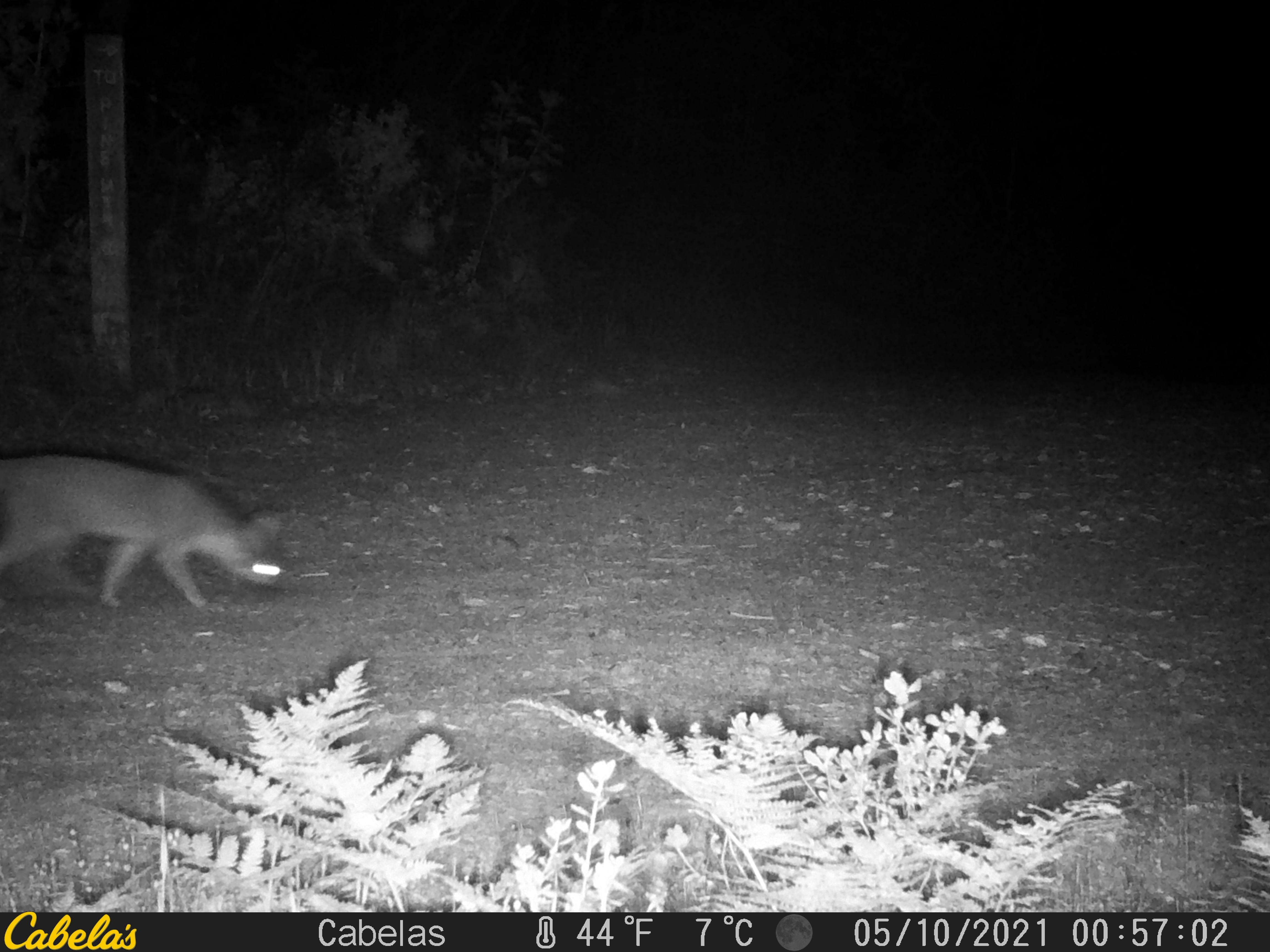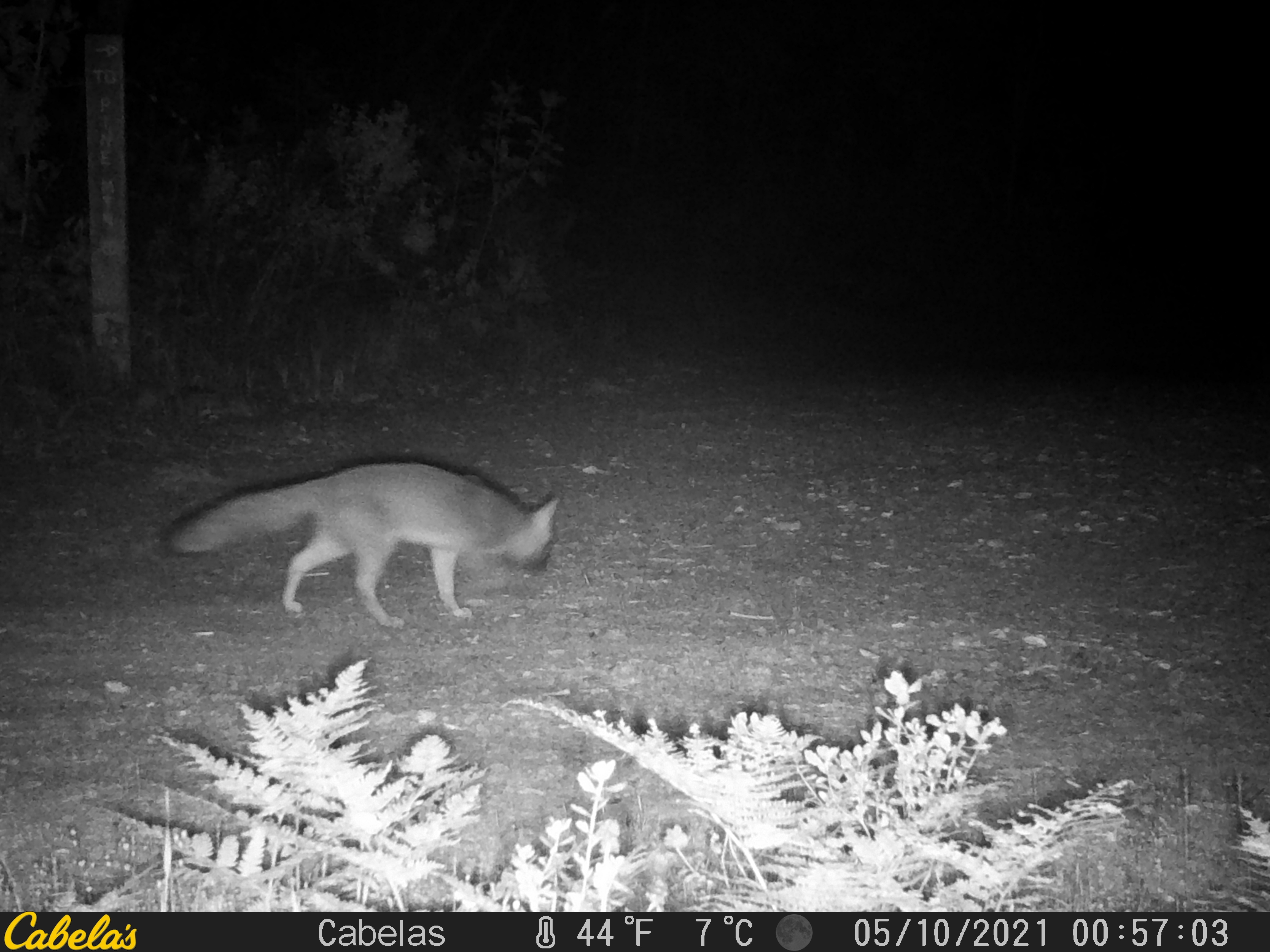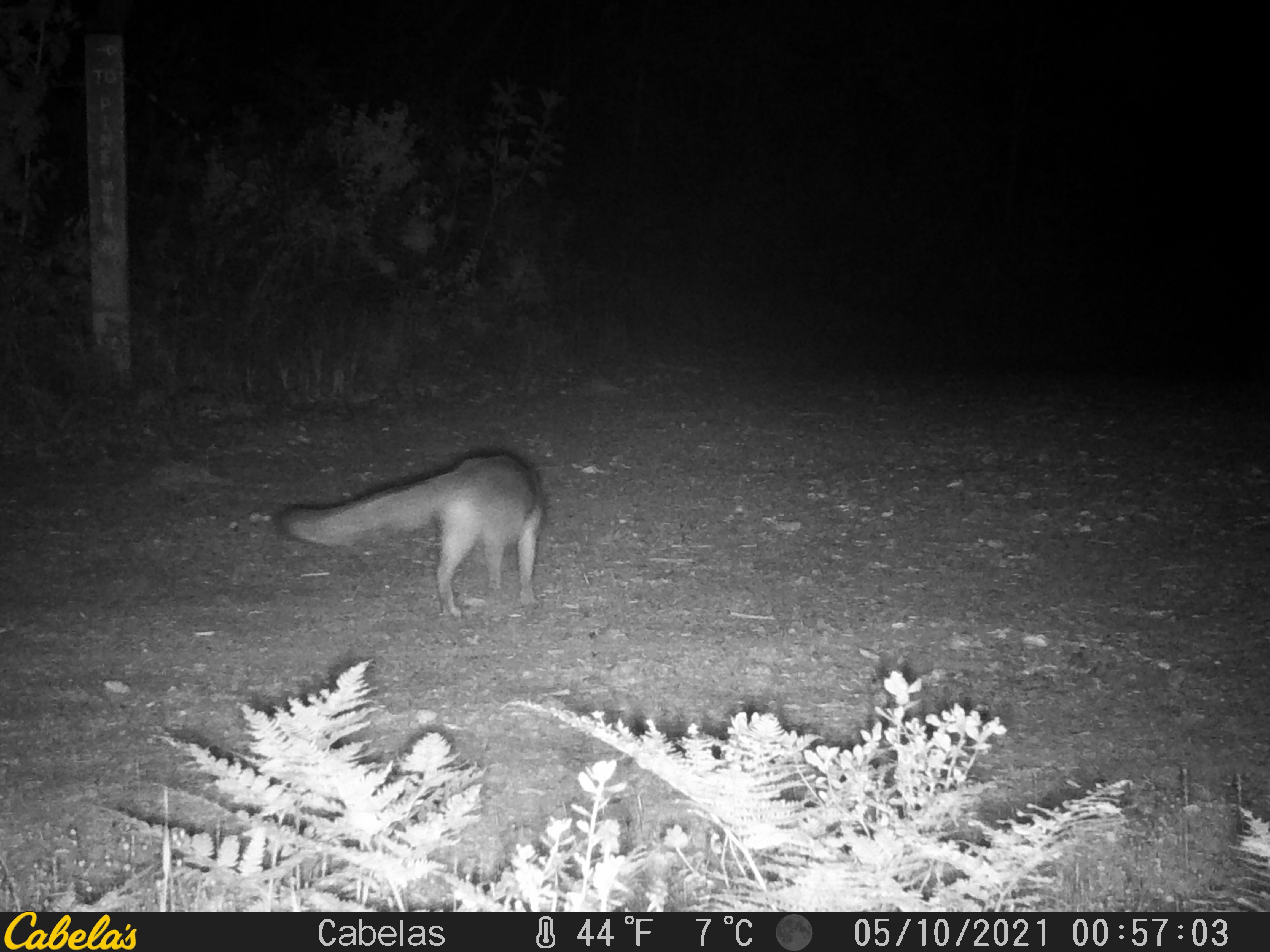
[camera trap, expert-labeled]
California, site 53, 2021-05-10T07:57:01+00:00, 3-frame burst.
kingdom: Animalia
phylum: Chordata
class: Mammalia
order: Carnivora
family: Canidae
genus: Urocyon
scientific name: Urocyon cinereoargenteus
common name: gray fox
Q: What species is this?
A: Gray fox (Urocyon cinereoargenteus).